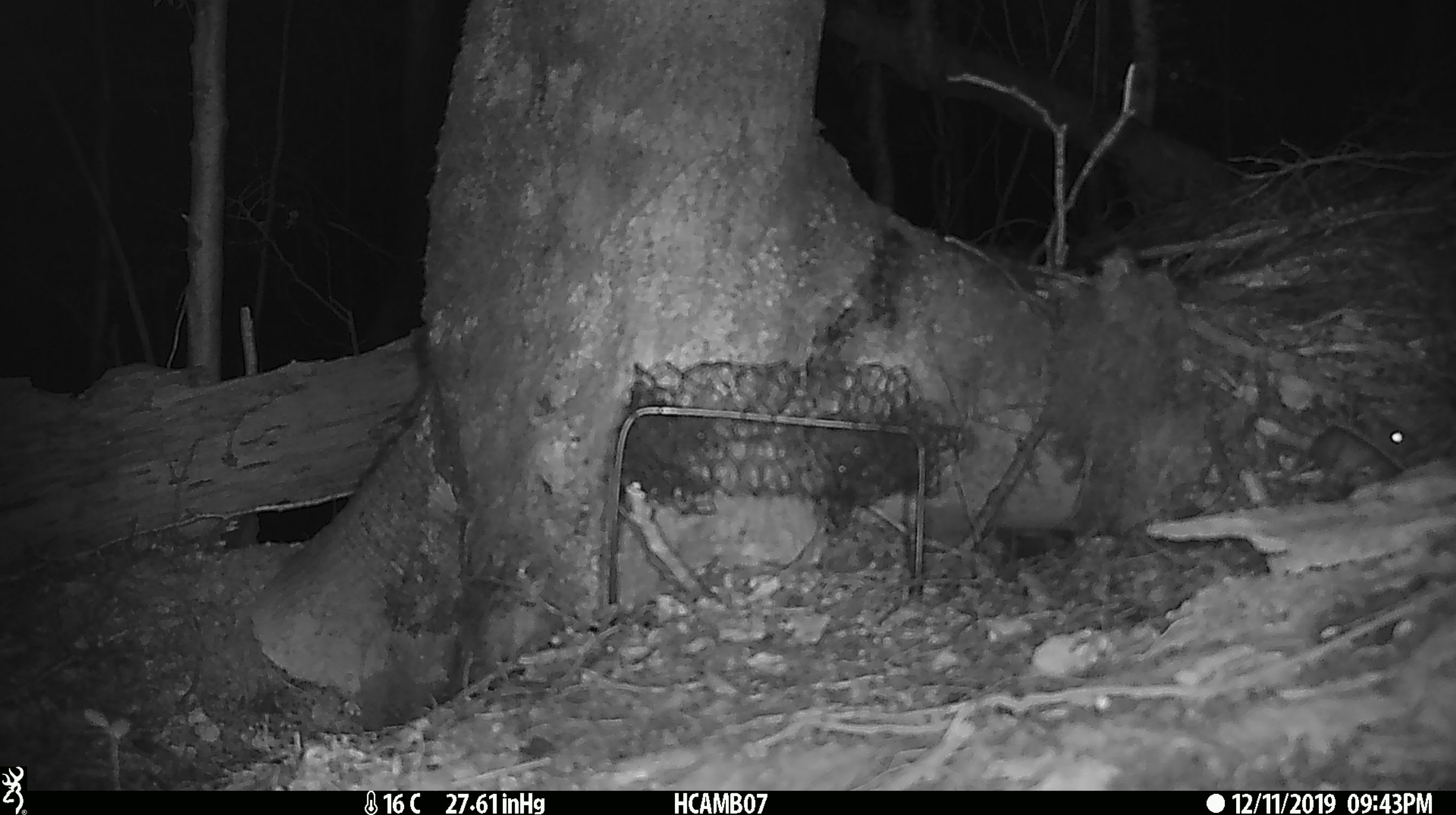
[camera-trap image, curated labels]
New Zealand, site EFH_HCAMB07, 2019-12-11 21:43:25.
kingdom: Animalia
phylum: Chordata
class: Mammalia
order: Rodentia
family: Muridae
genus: Mus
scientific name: Mus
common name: mouse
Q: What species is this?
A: Mouse (Mus).